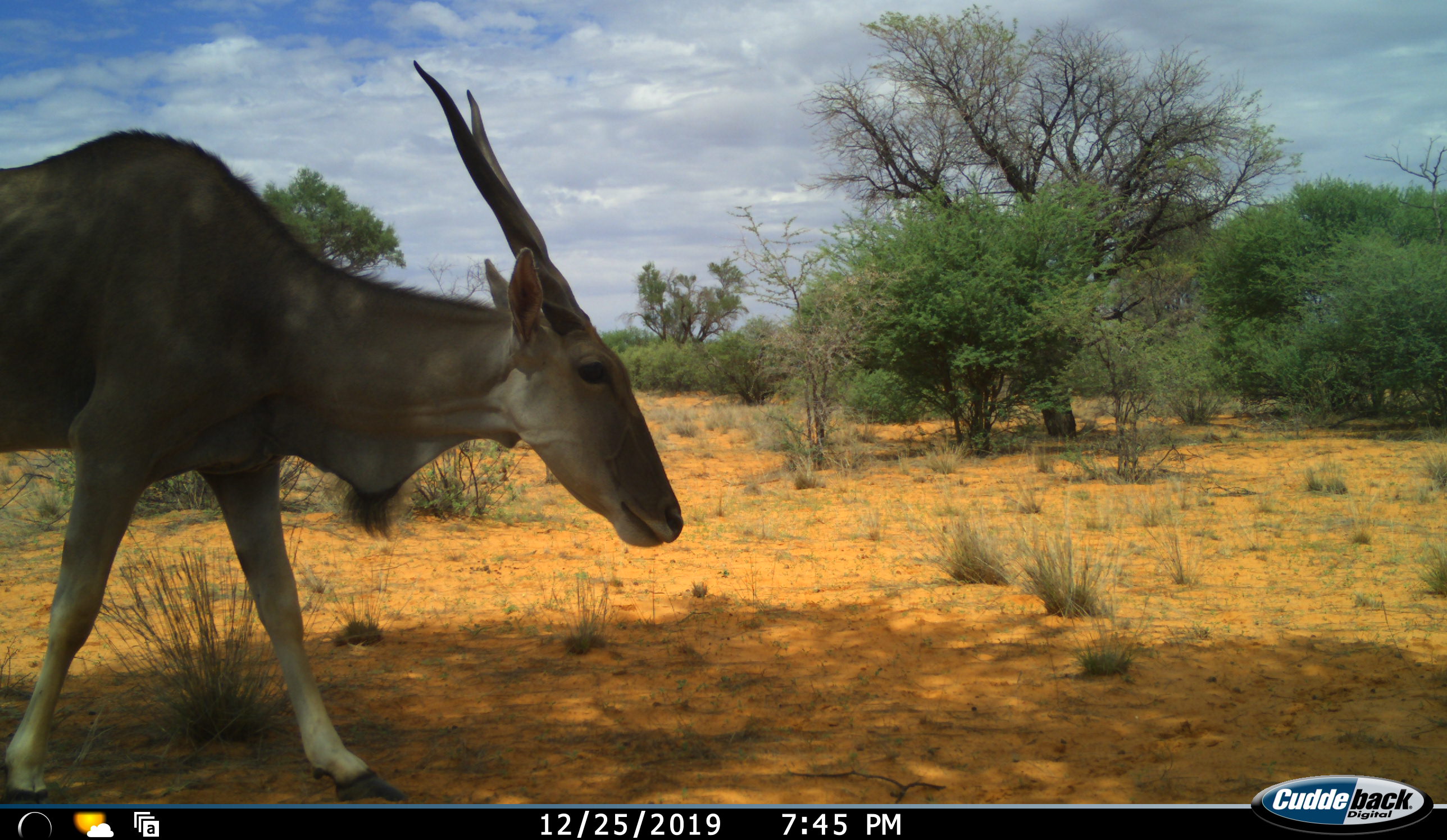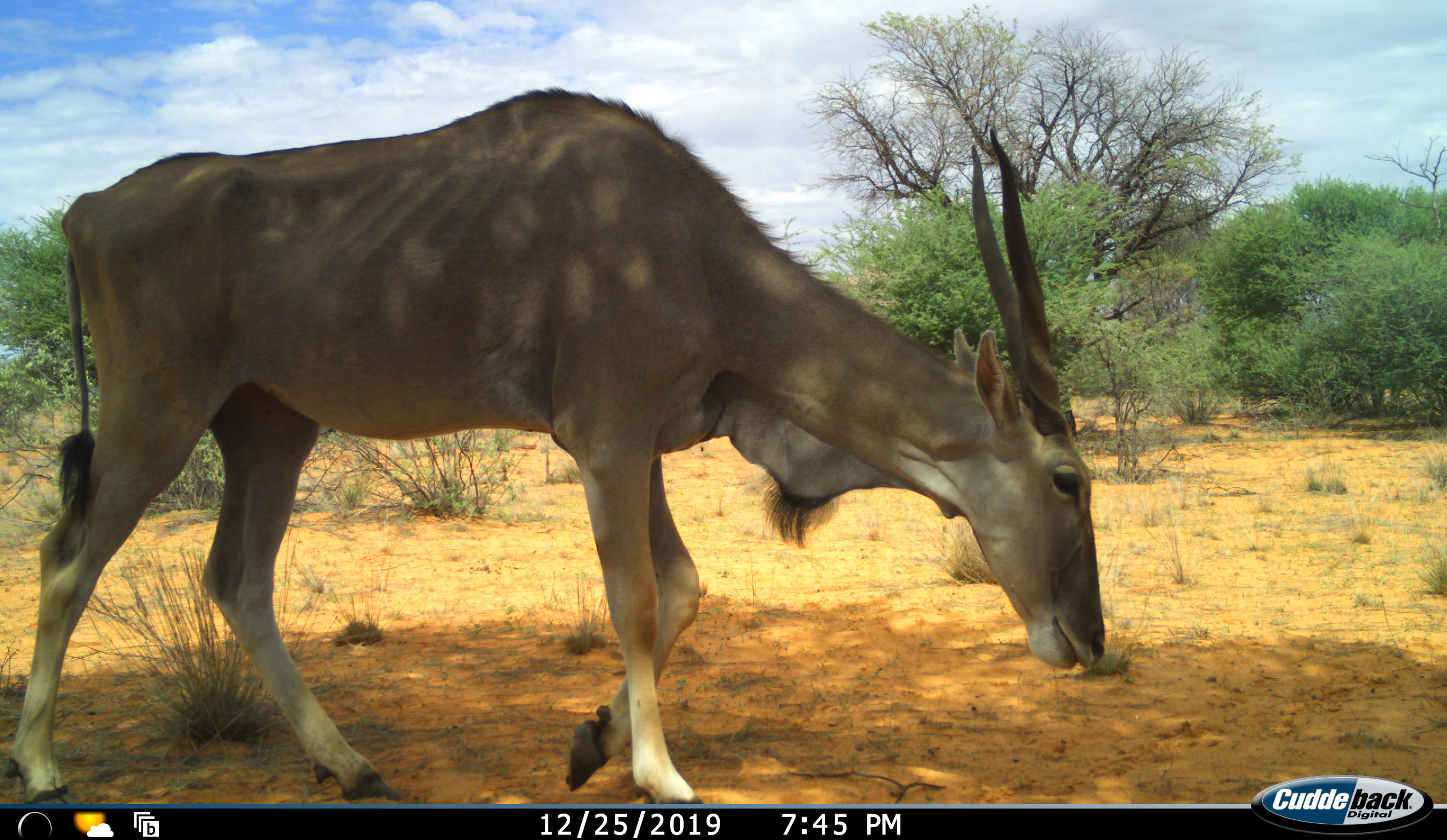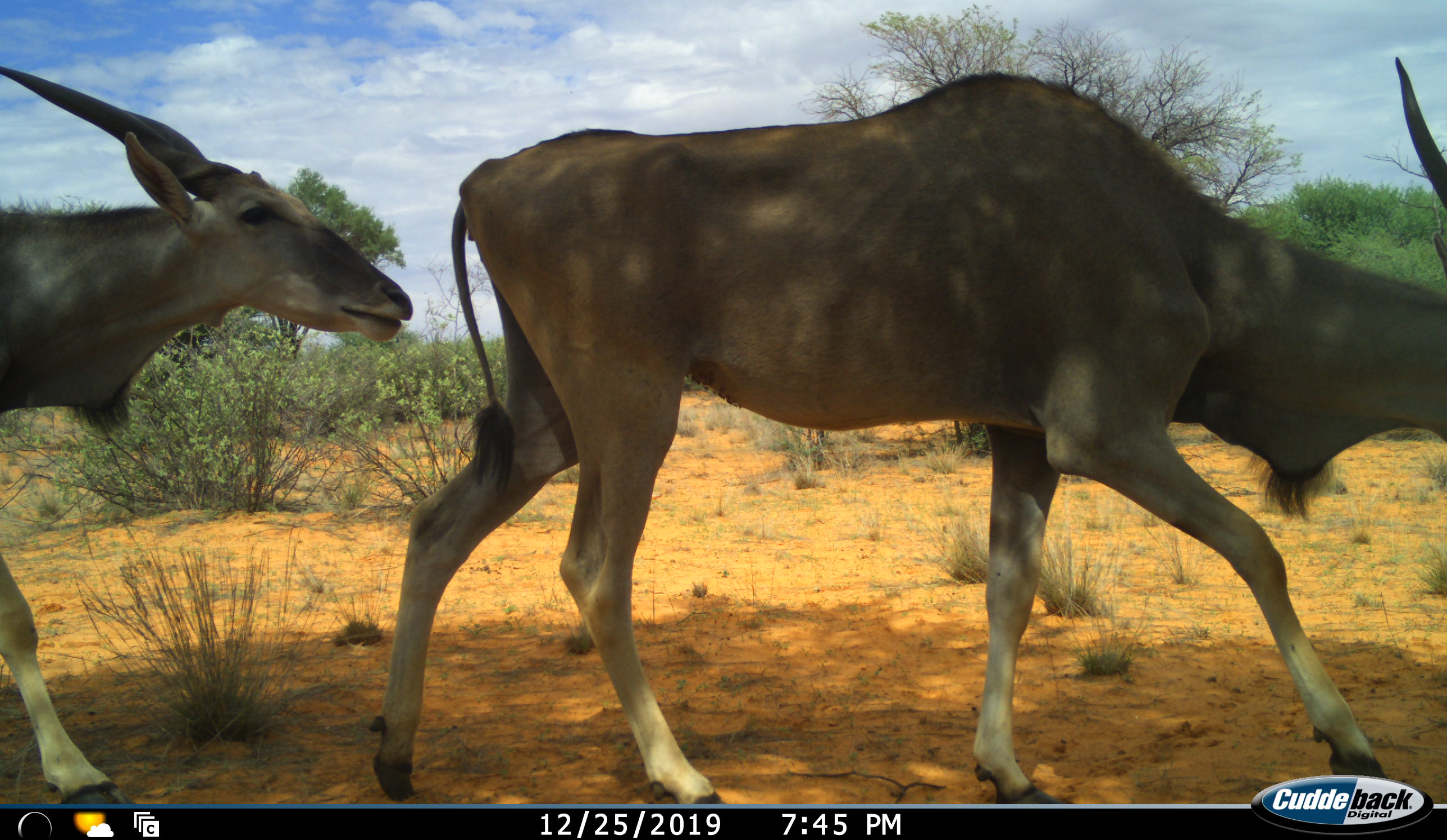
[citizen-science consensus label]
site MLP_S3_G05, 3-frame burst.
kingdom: Animalia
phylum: Chordata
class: Mammalia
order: Artiodactyla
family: Bovidae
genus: Tragelaphus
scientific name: Tragelaphus oryx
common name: eland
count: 2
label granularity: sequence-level